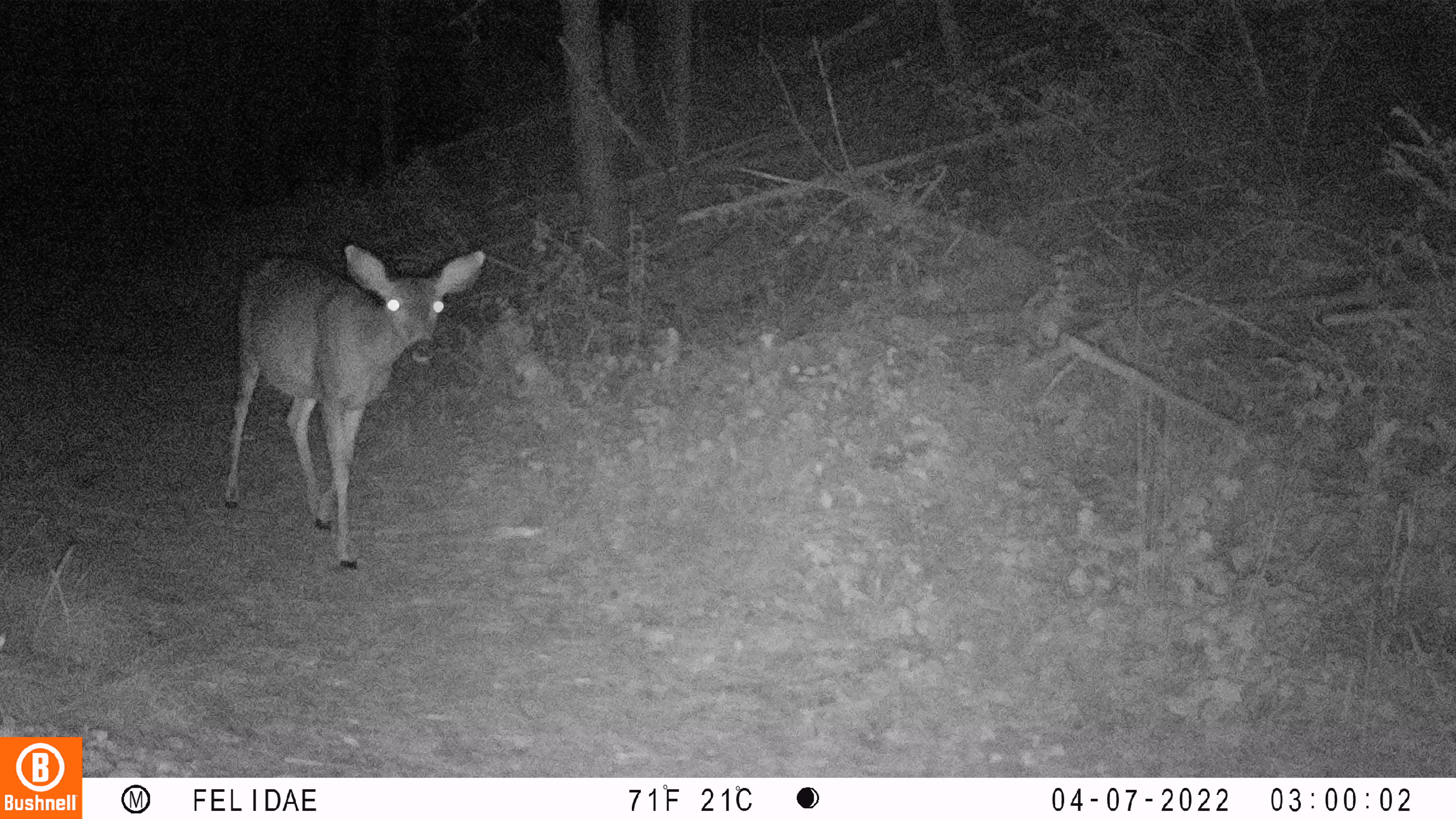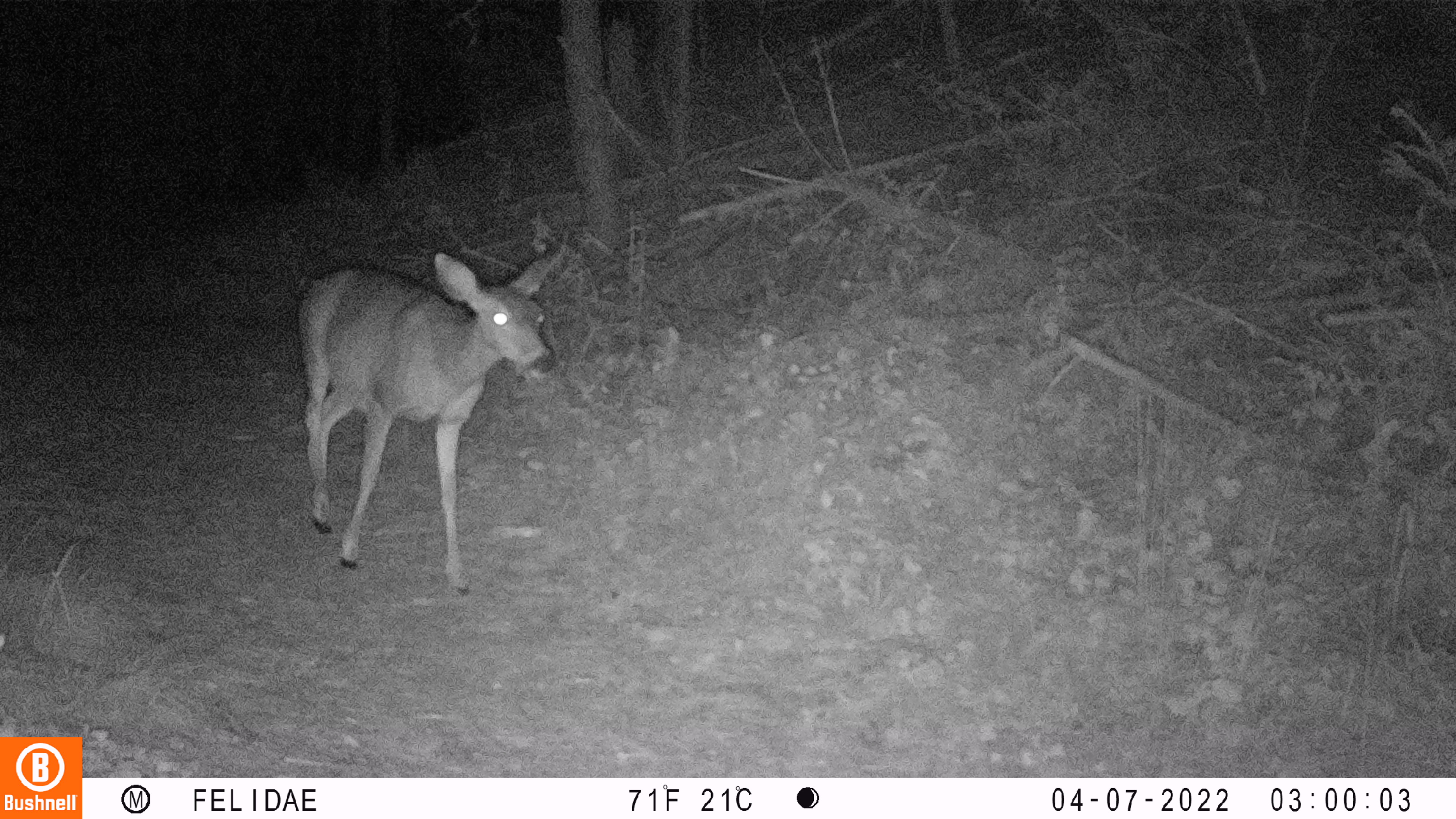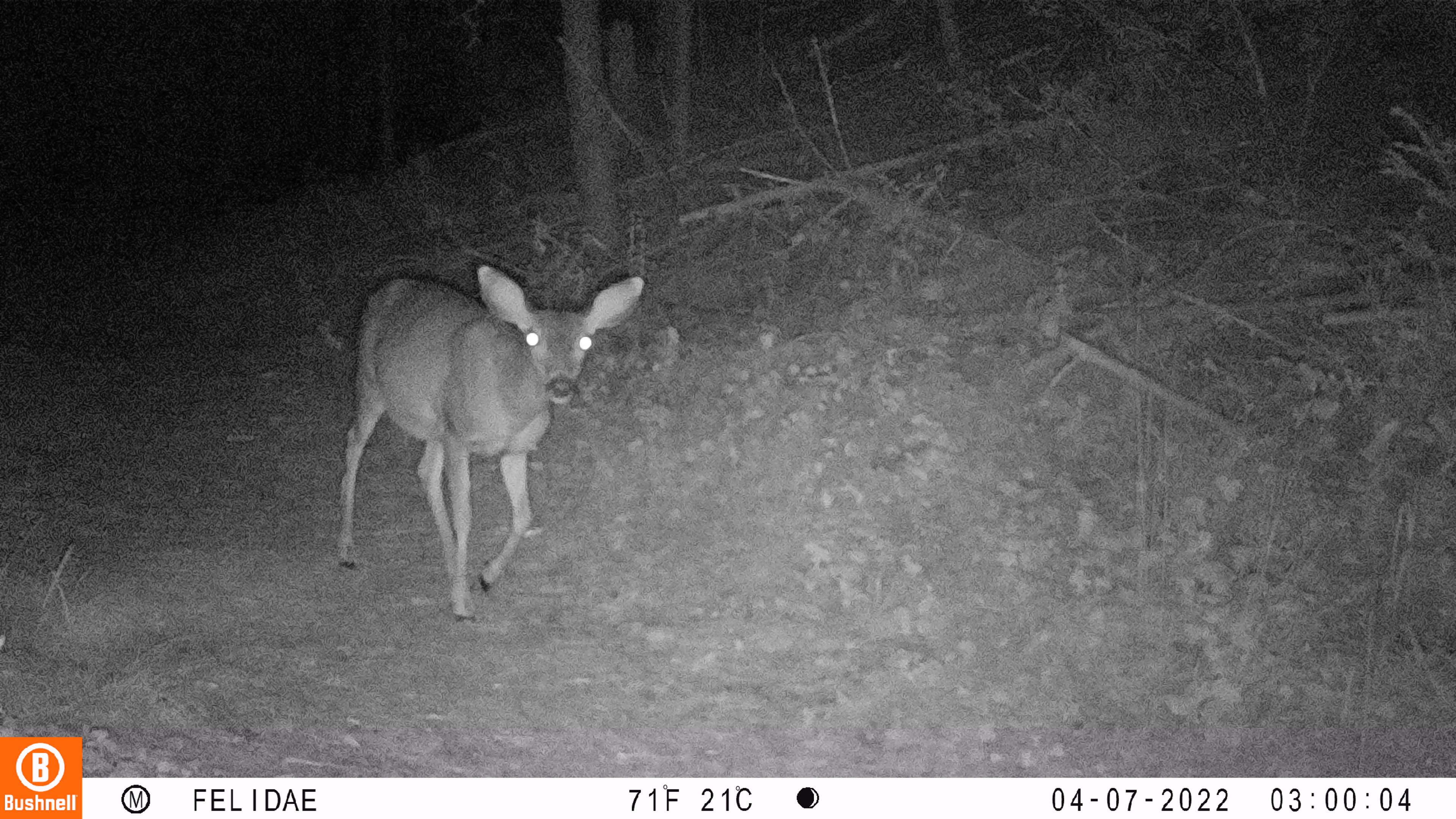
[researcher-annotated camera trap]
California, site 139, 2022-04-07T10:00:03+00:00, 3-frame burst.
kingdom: Animalia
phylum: Chordata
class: Mammalia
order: Artiodactyla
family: Cervidae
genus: Odocoileus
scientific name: Odocoileus hemionus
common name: mule deer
Mule deer (Odocoileus hemionus).